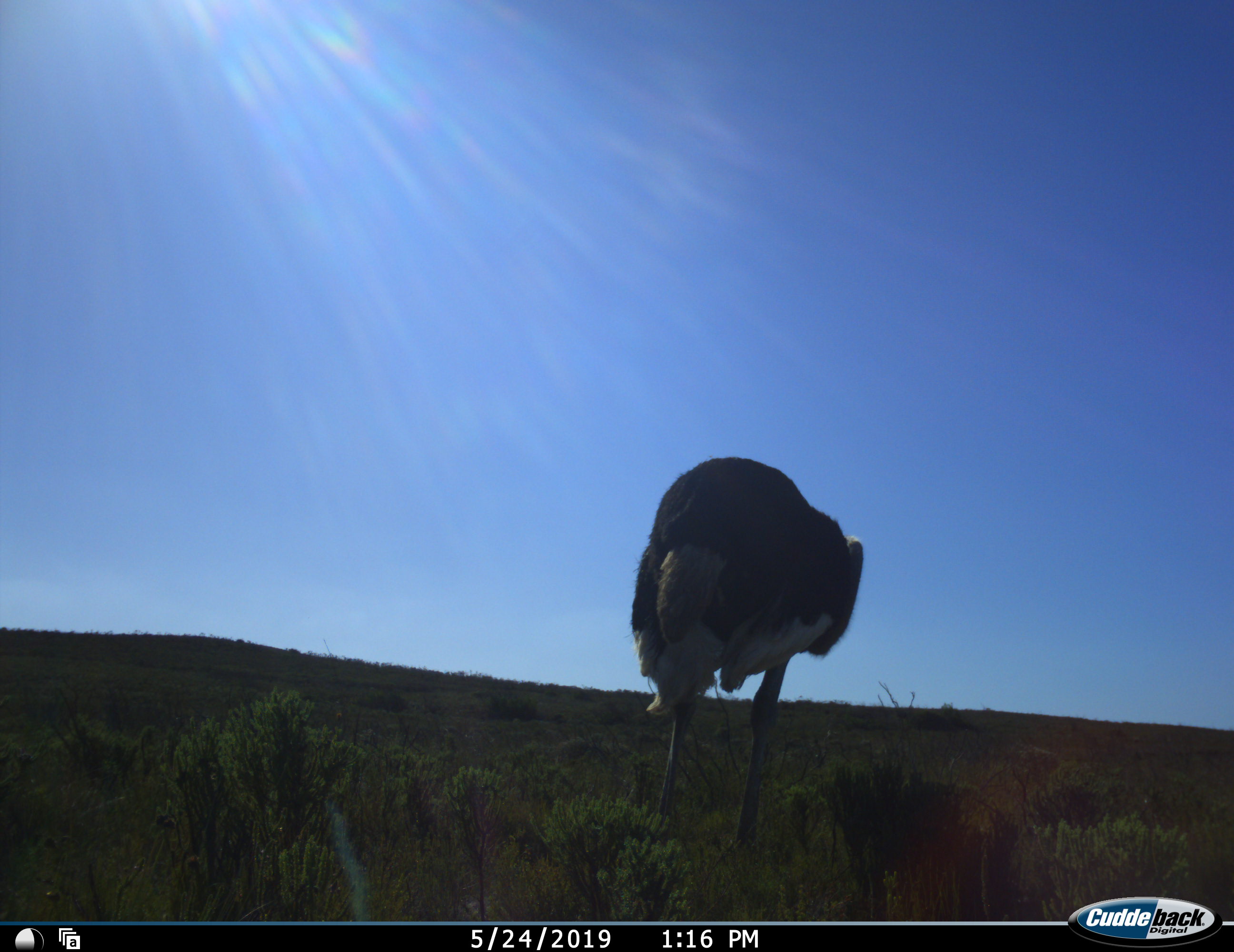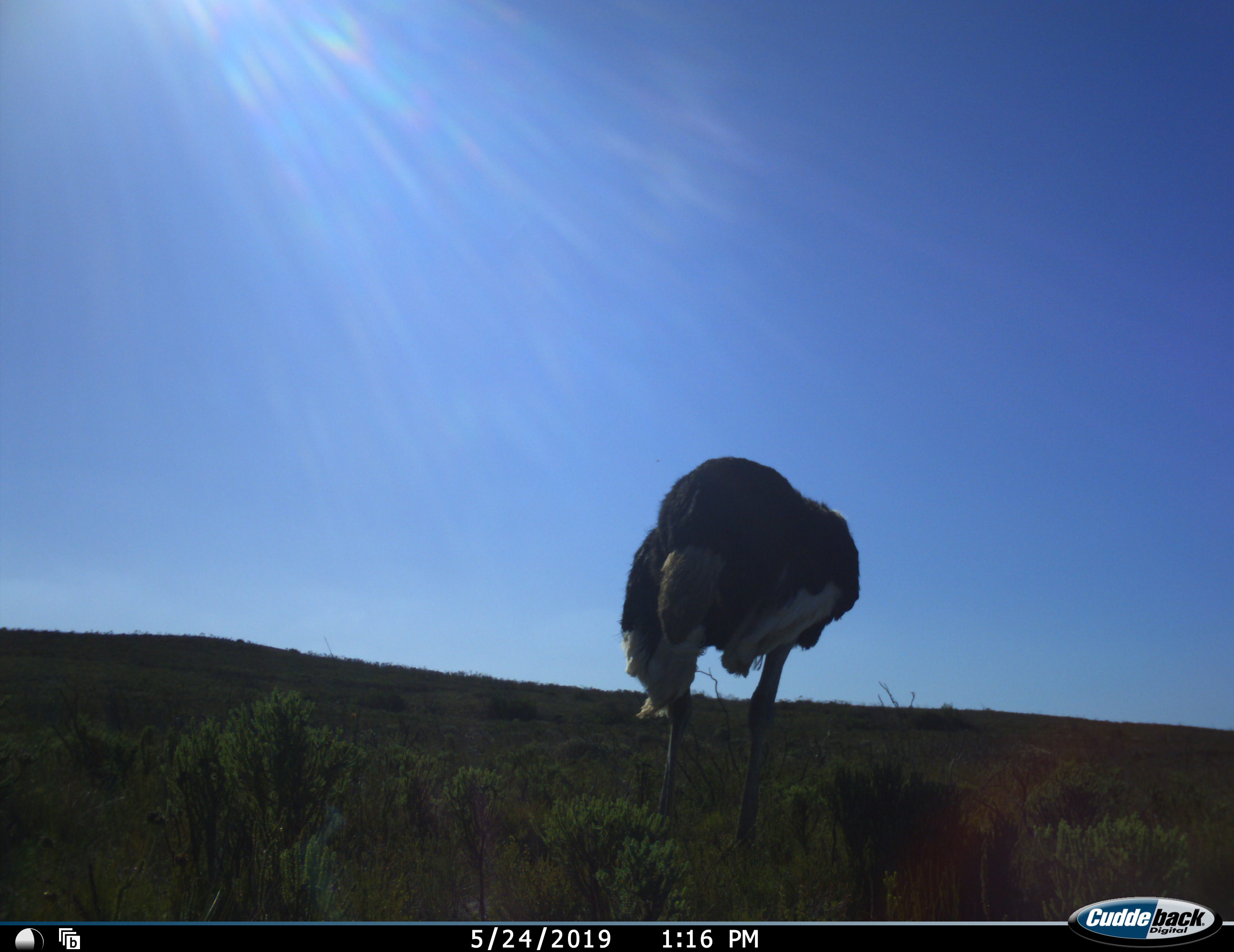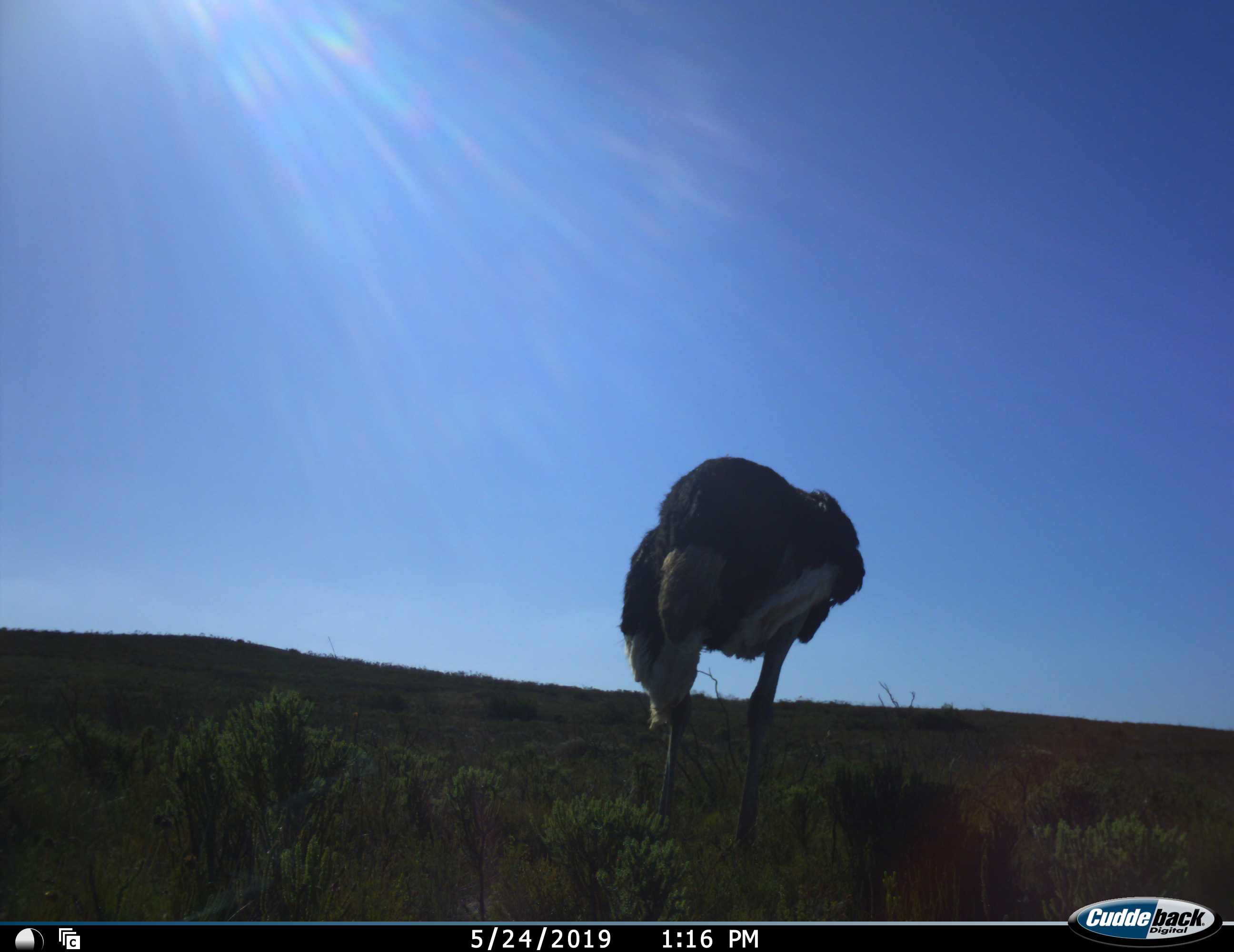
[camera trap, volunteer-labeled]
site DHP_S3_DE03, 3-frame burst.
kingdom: Animalia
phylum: Chordata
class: Aves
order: Struthioniformes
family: Struthionidae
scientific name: Struthionidae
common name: ostrich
Ostrich (Struthionidae), count 1. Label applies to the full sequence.